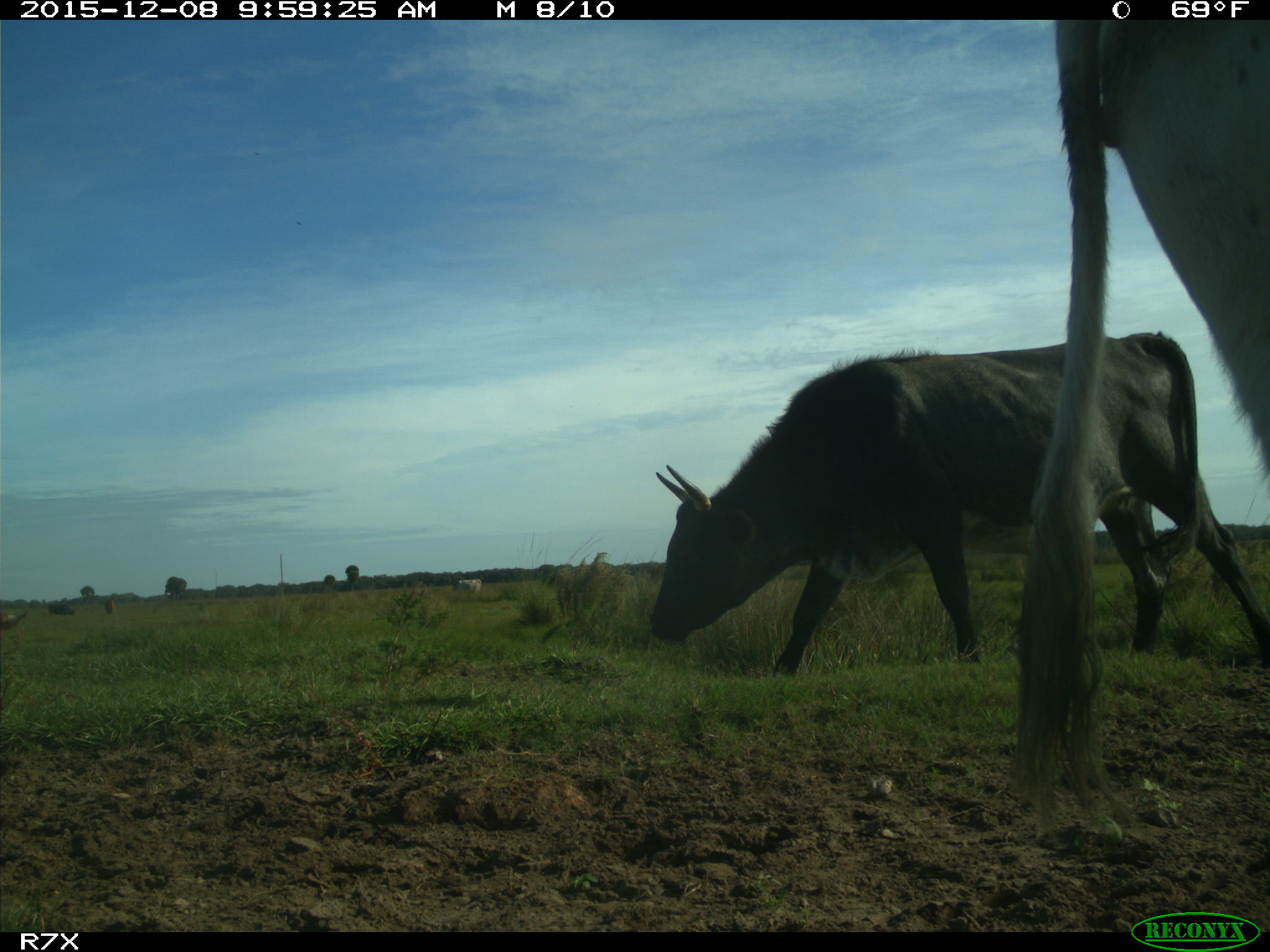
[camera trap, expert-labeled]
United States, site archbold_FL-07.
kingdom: Animalia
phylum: Chordata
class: Mammalia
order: Artiodactyla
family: Bovidae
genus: Bos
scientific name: Bos taurus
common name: domestic cow